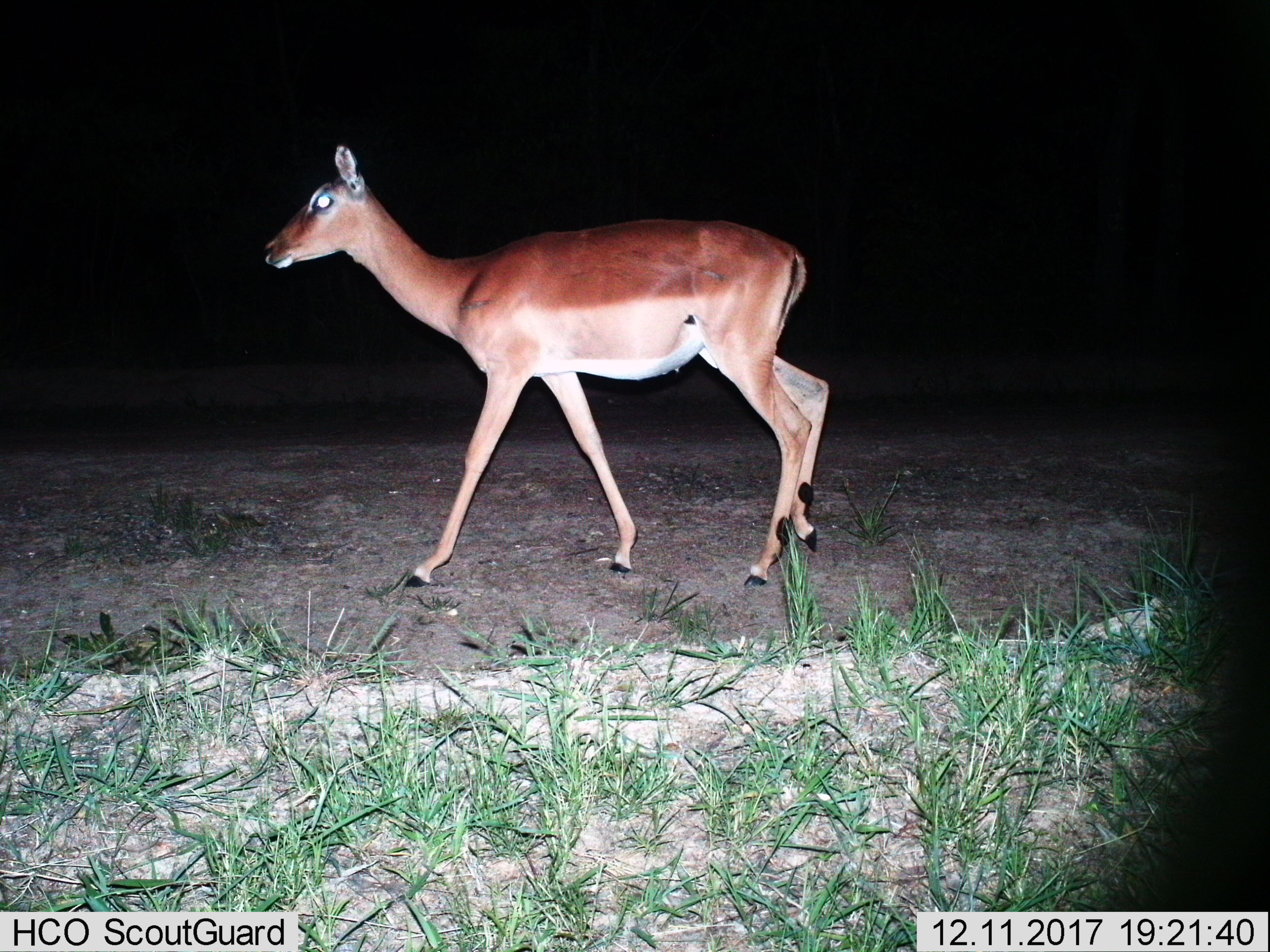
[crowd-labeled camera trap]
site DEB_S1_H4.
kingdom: Animalia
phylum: Chordata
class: Mammalia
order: Artiodactyla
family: Bovidae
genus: Aepyceros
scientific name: Aepyceros melampus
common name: impala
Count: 1.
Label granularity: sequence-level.